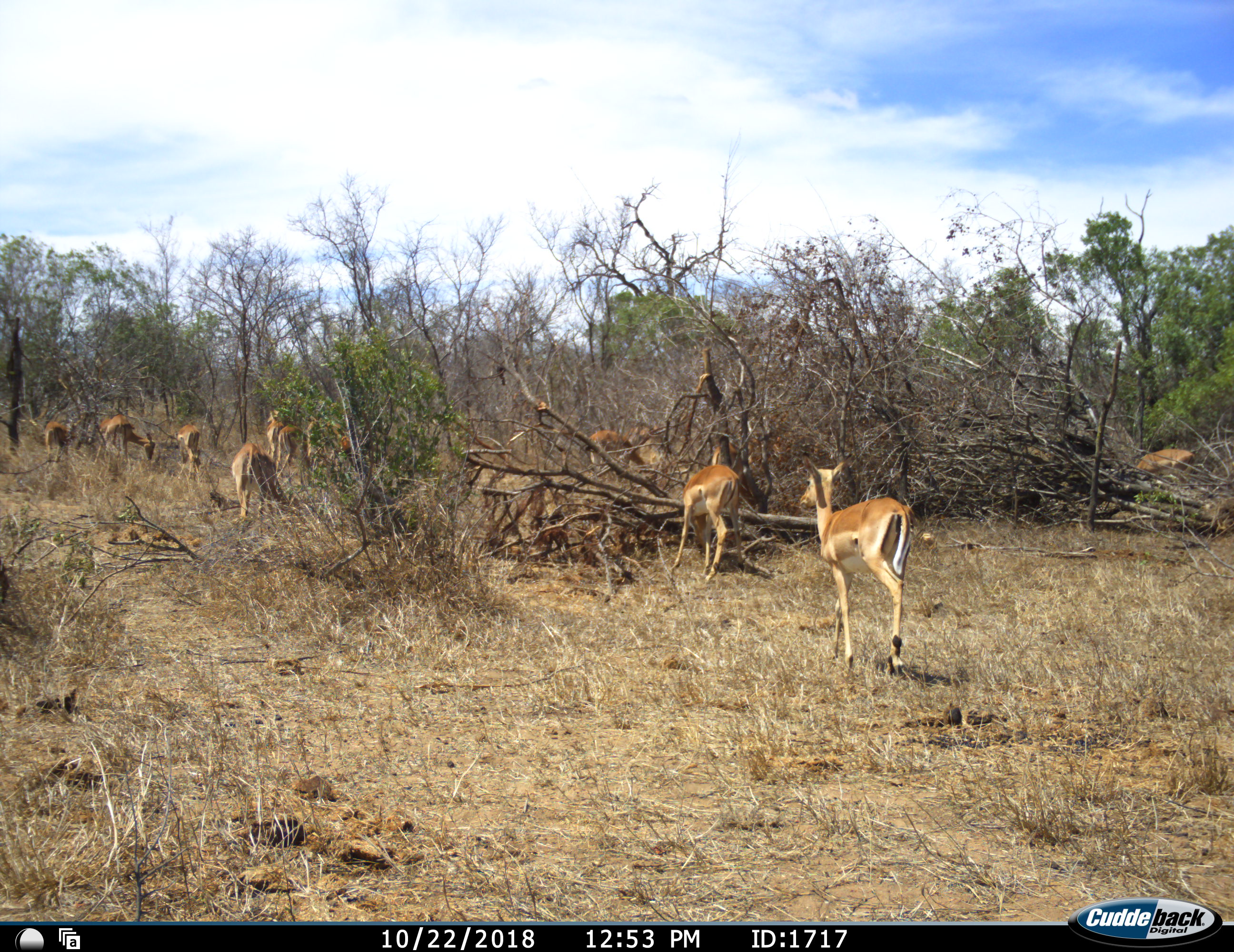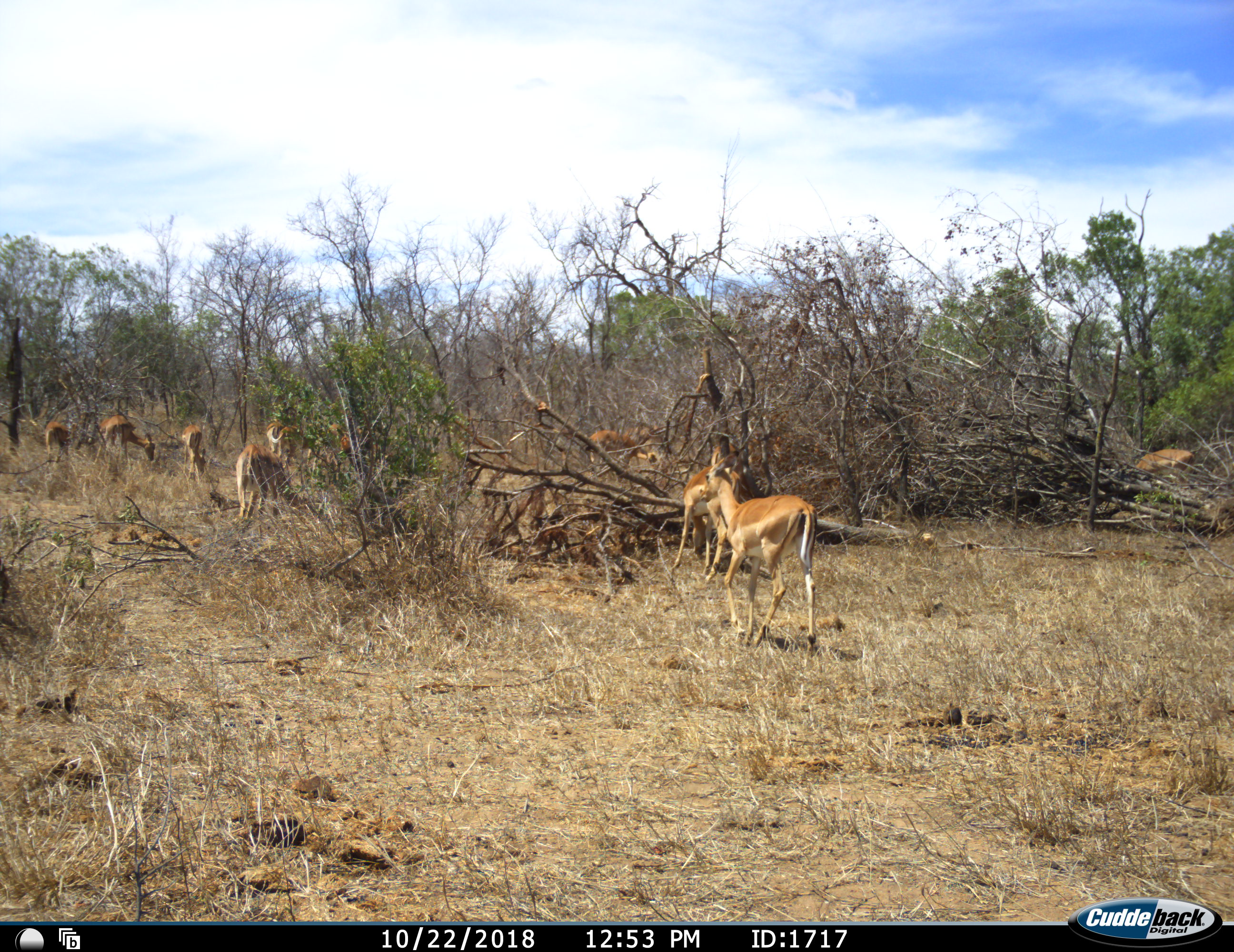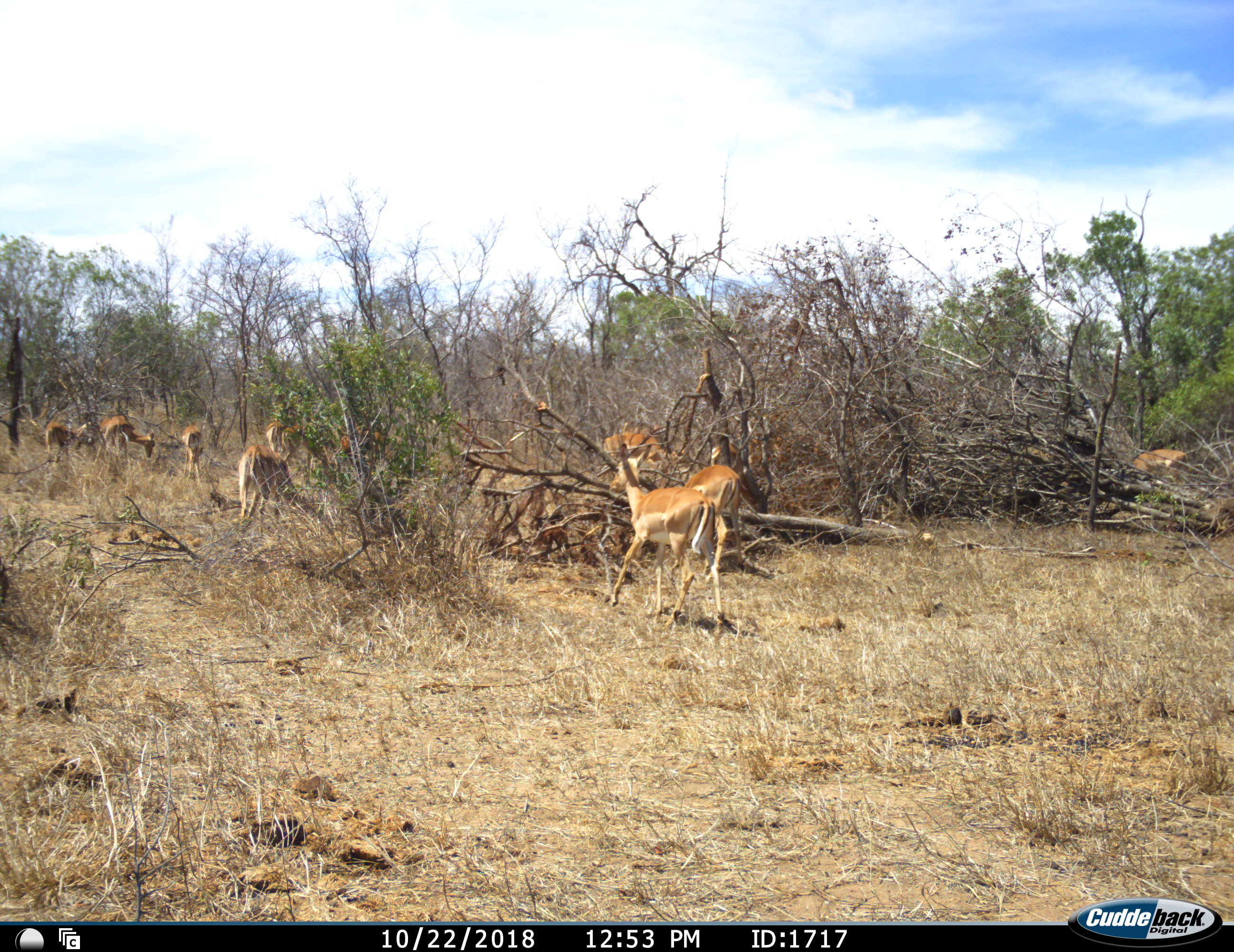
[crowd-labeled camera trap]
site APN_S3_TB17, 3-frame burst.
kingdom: Animalia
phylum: Chordata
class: Mammalia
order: Artiodactyla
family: Bovidae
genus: Aepyceros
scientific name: Aepyceros melampus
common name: impala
Impala (Aepyceros melampus), count 11-50. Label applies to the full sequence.